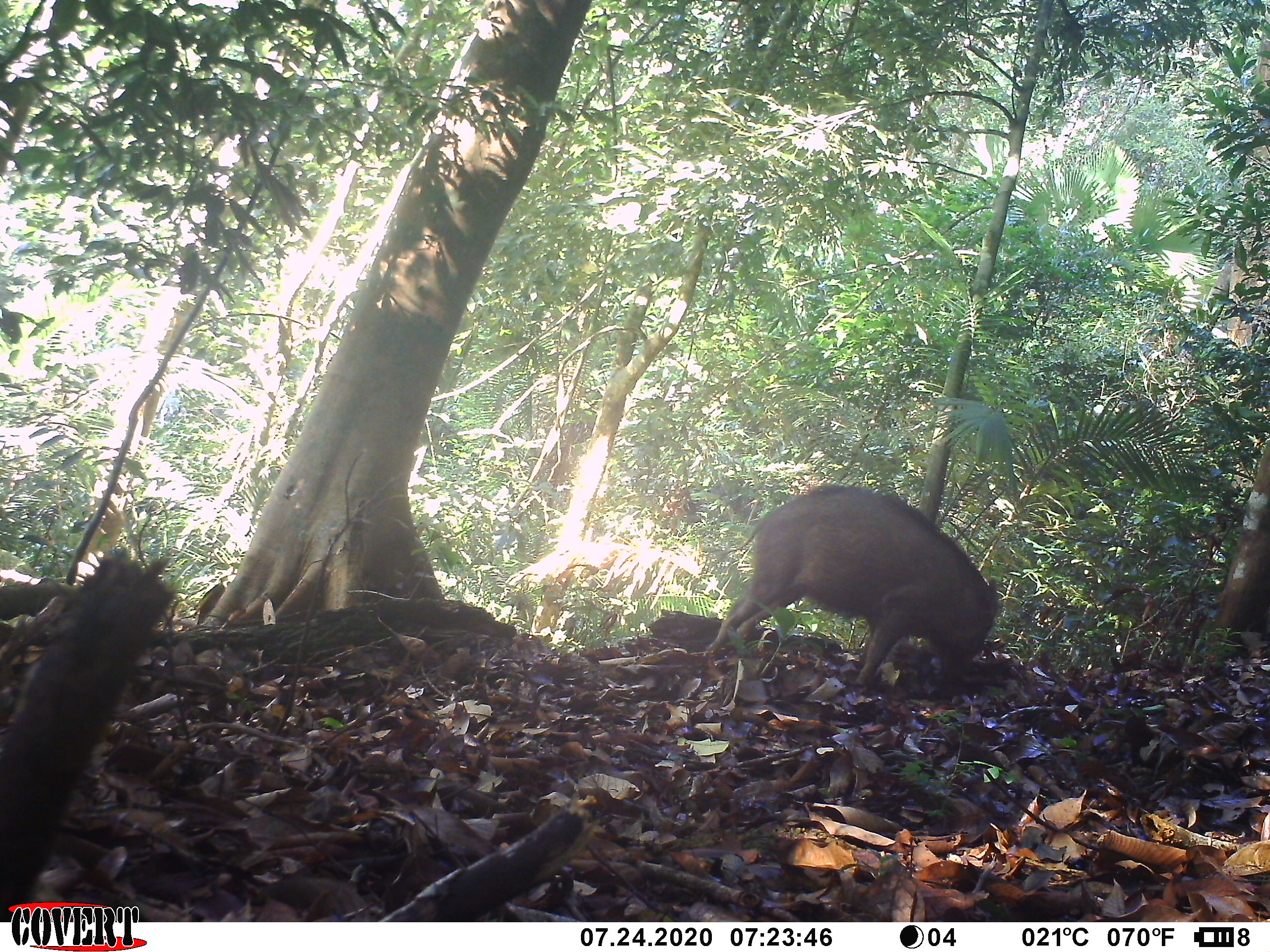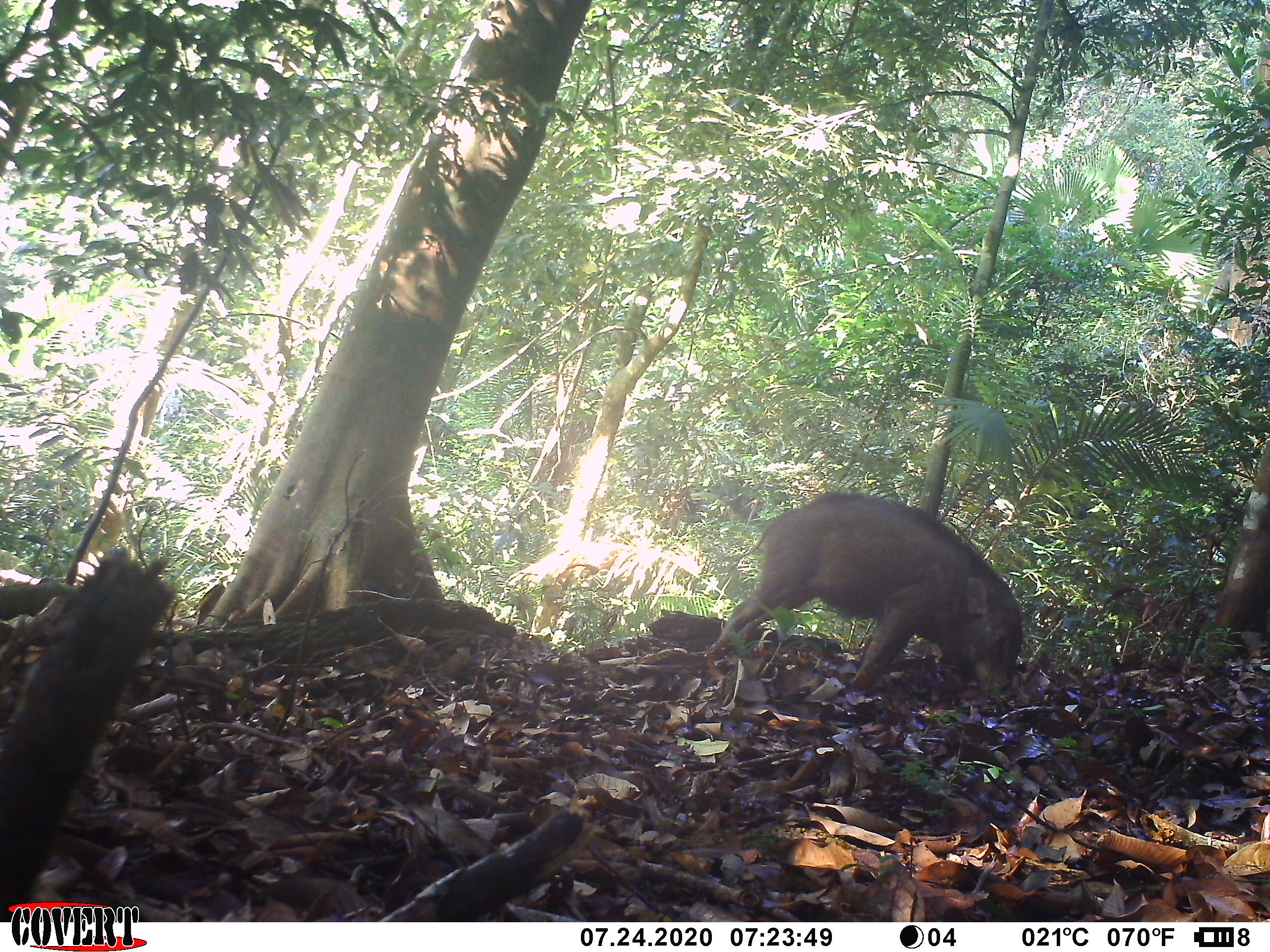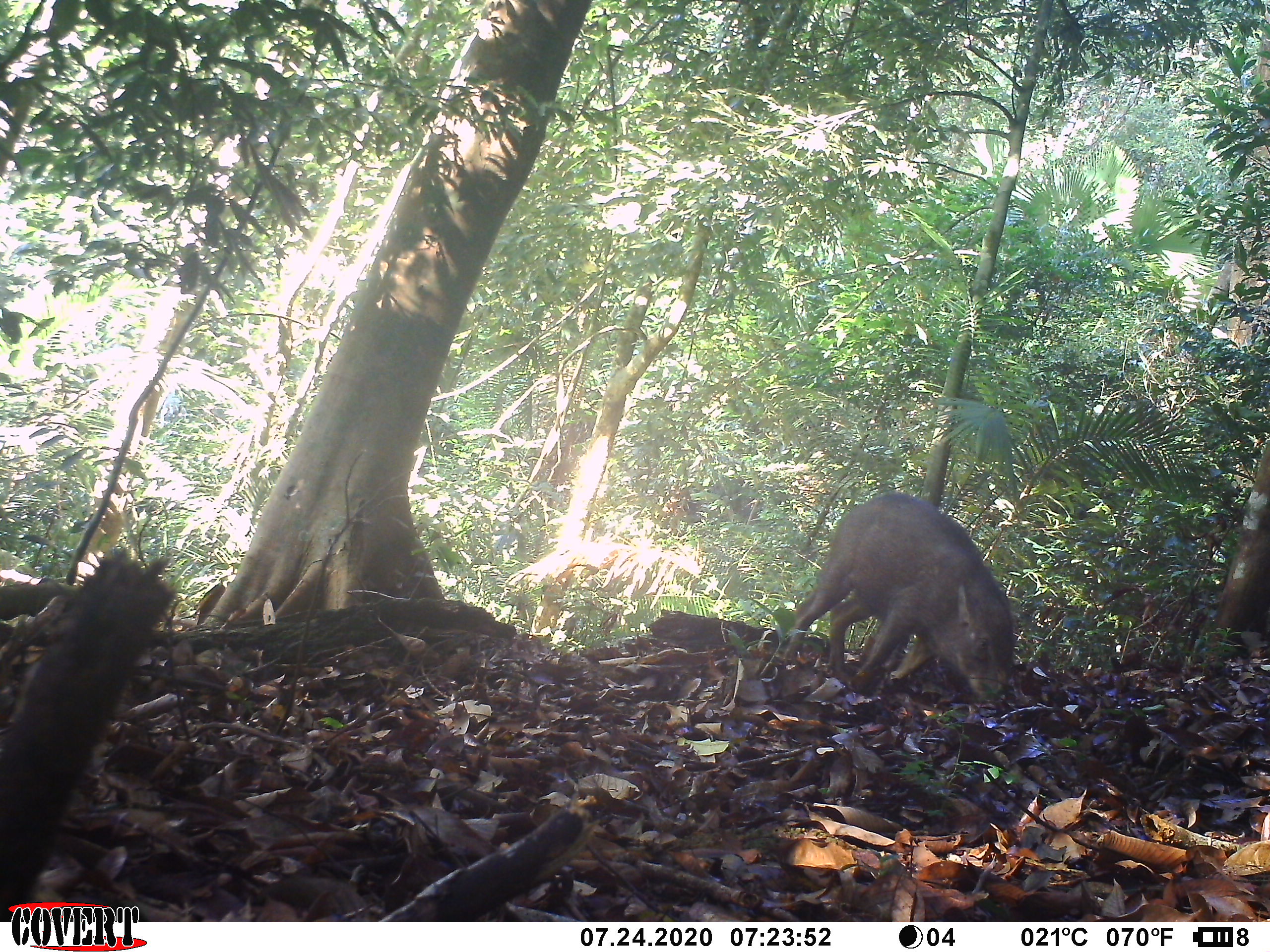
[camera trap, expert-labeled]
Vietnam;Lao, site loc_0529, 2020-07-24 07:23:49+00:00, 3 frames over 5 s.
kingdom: Animalia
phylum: Chordata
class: Mammalia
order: Artiodactyla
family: Suidae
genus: Sus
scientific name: Sus scrofa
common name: eurasian wild pig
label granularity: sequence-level